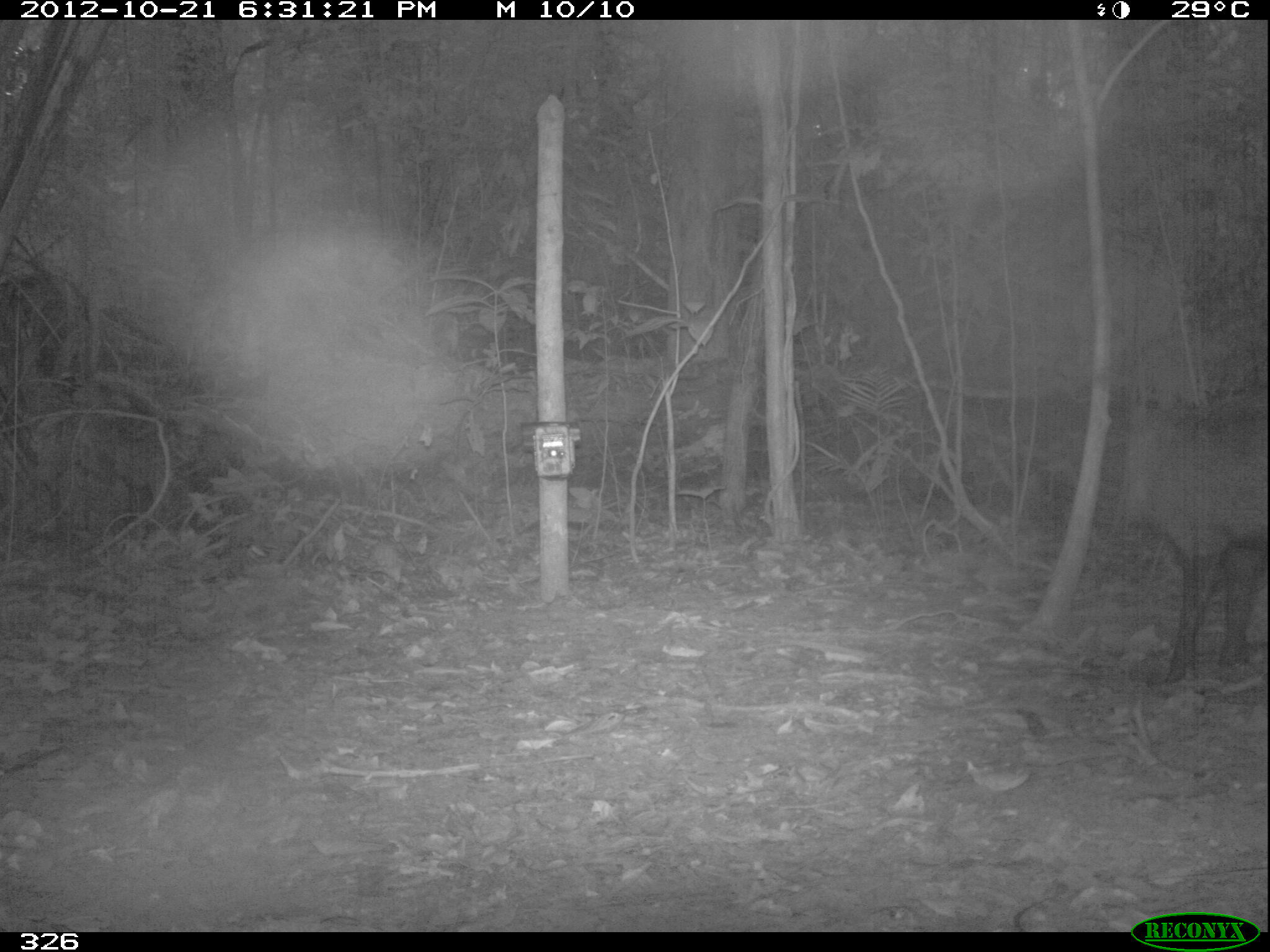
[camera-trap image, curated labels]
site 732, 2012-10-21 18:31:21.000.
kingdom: Animalia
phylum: Chordata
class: Mammalia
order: Artiodactyla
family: Tayassuidae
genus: Tayassu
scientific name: Tayassu pecari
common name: white-lipped peccary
Tayassu pecari (white-lipped peccary).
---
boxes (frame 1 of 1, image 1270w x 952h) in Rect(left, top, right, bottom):
tayassu pecari: Rect(1108, 394, 1270, 684)